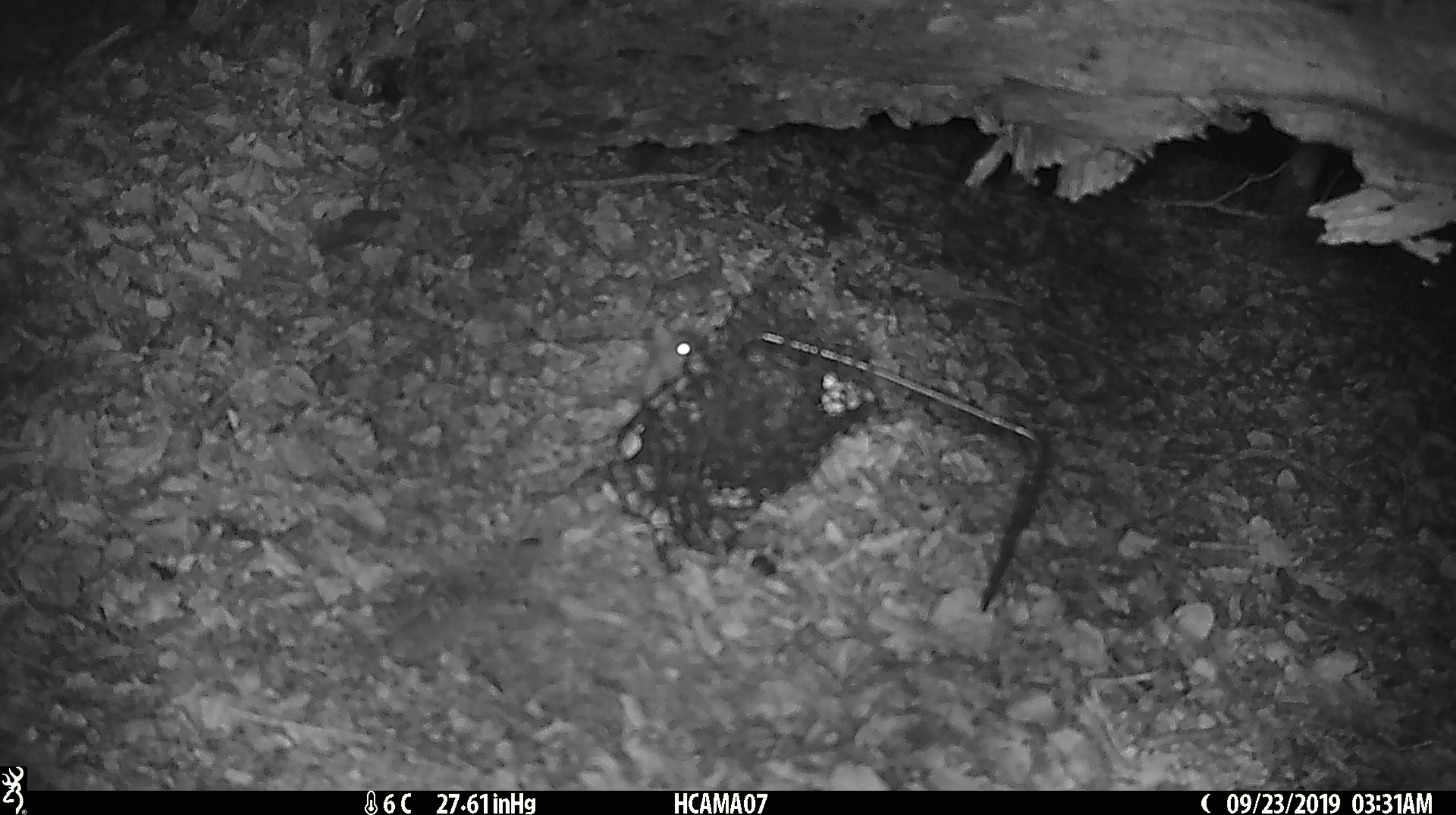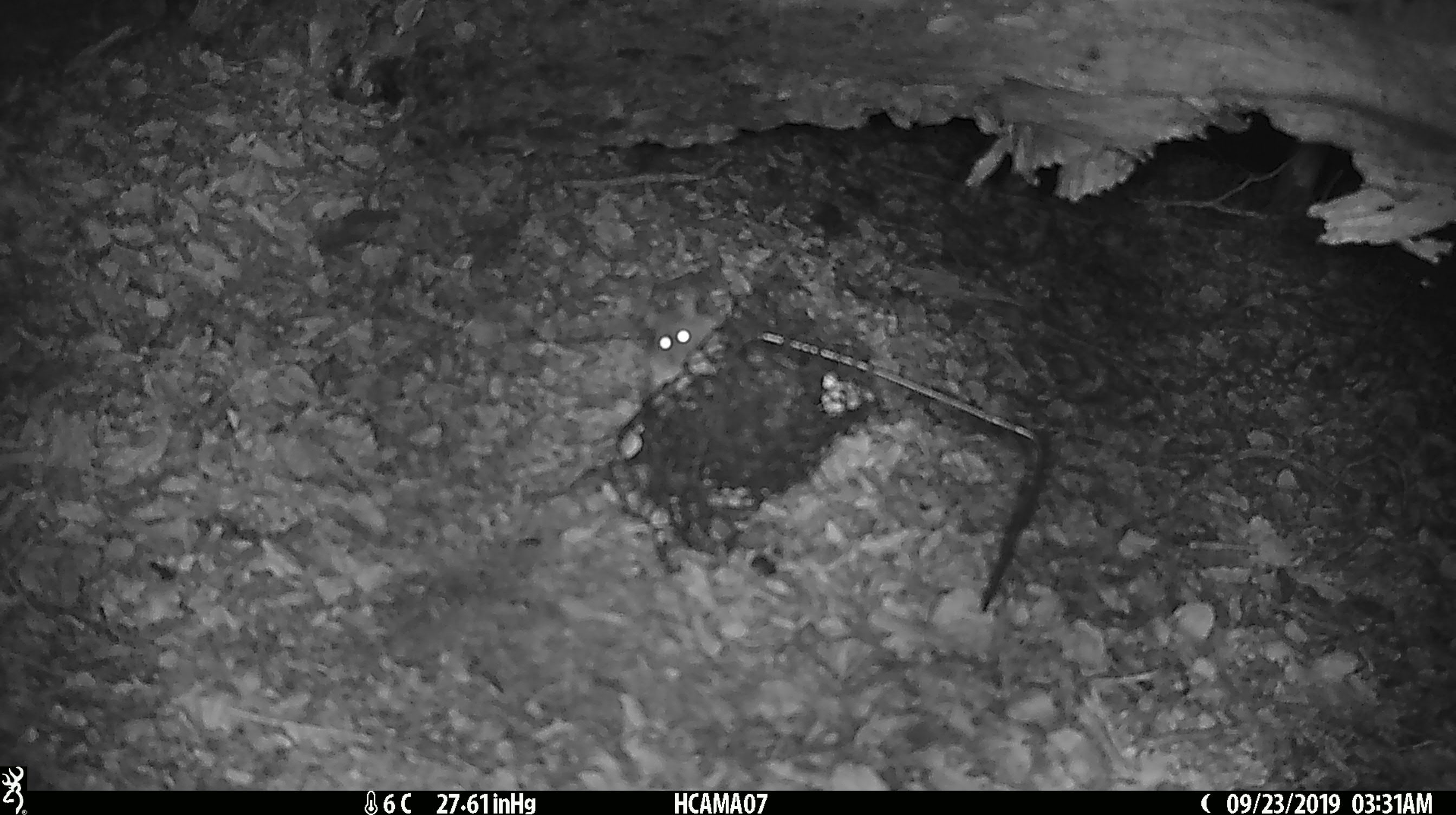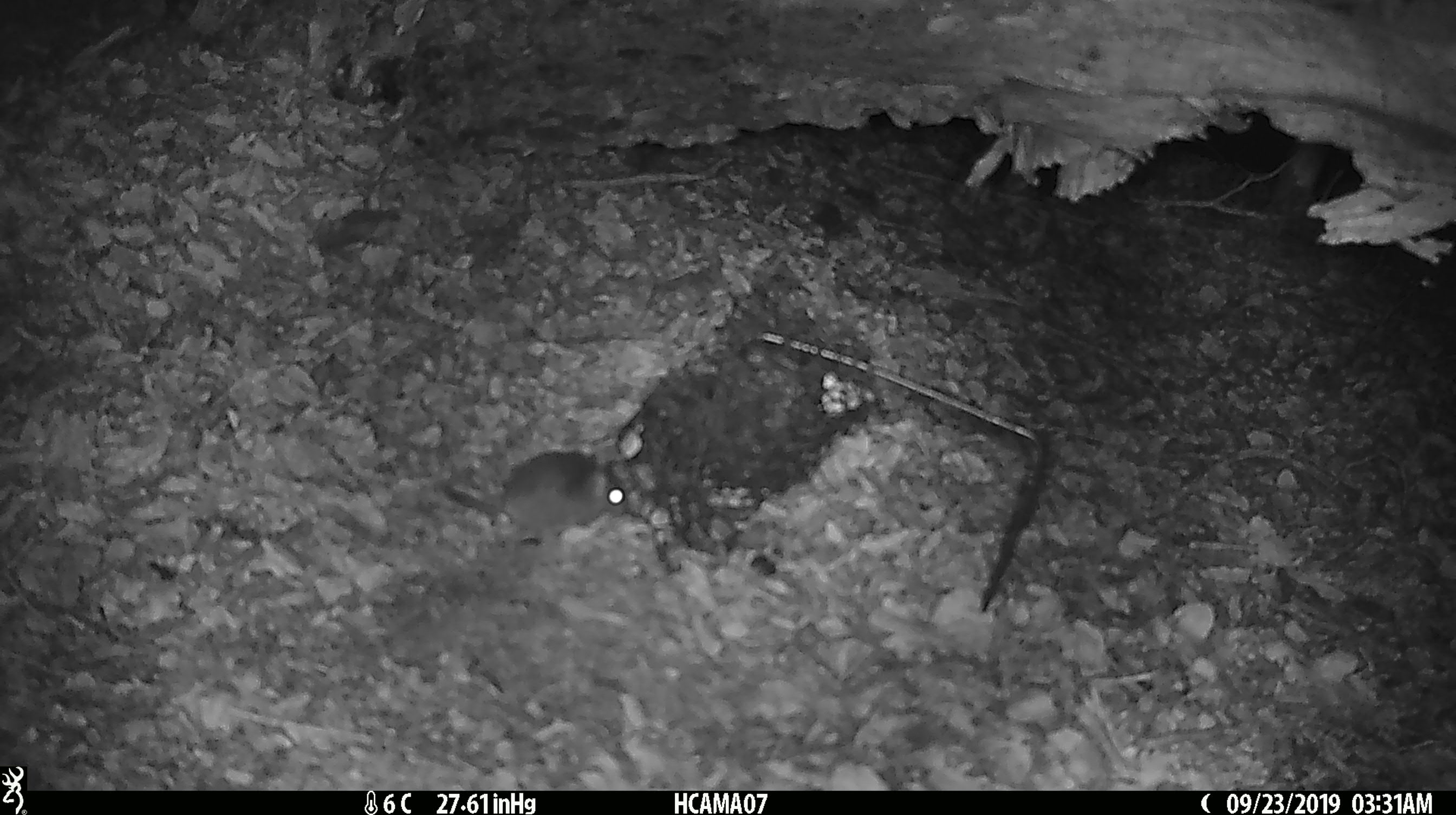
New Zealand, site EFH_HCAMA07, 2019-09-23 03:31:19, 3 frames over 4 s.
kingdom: Animalia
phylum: Chordata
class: Mammalia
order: Rodentia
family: Muridae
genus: Mus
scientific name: Mus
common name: mouse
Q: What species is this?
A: Mouse (Mus).